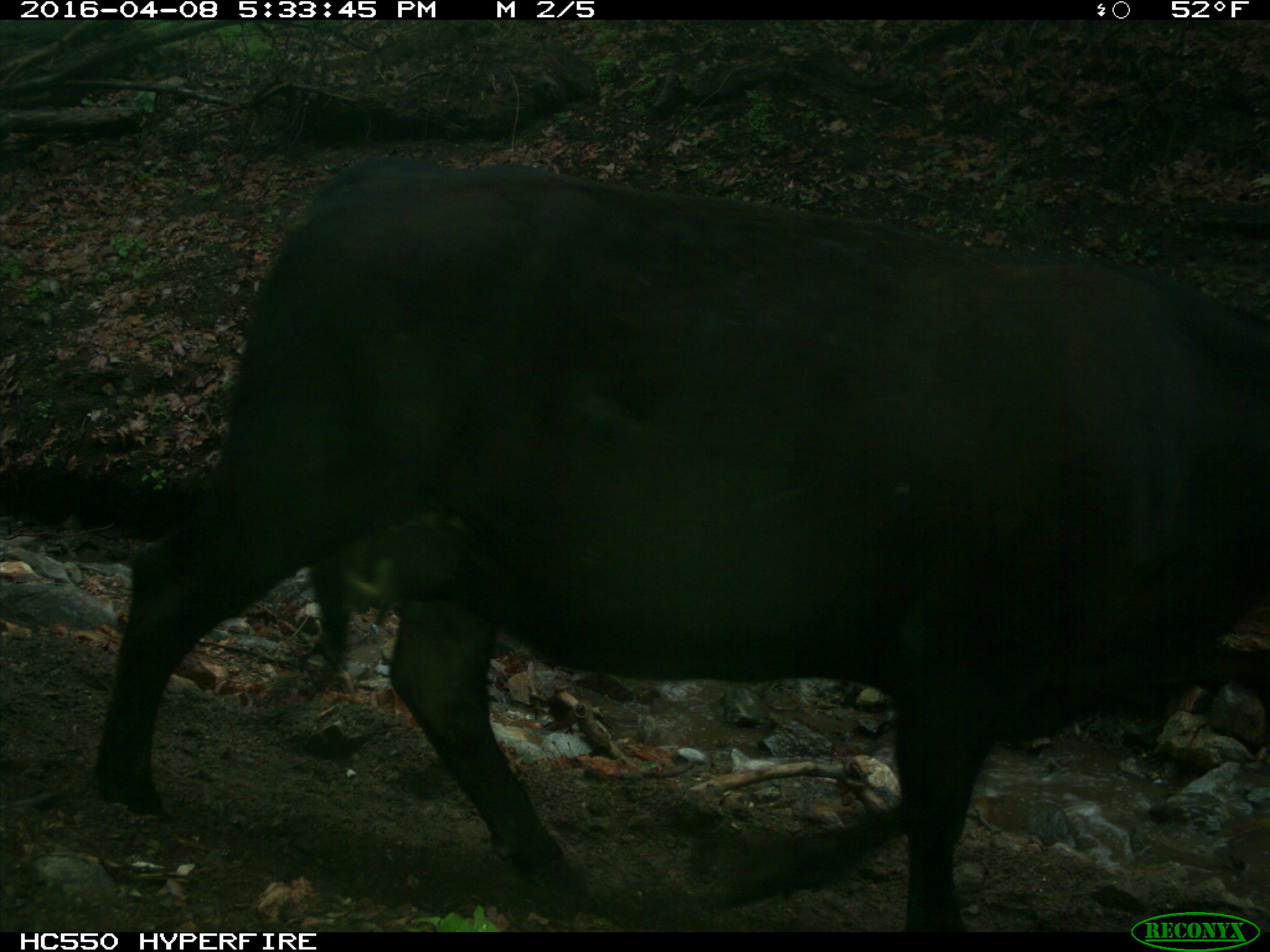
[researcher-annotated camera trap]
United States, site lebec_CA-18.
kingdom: Animalia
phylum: Chordata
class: Mammalia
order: Artiodactyla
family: Bovidae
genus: Bos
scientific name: Bos taurus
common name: domestic cow